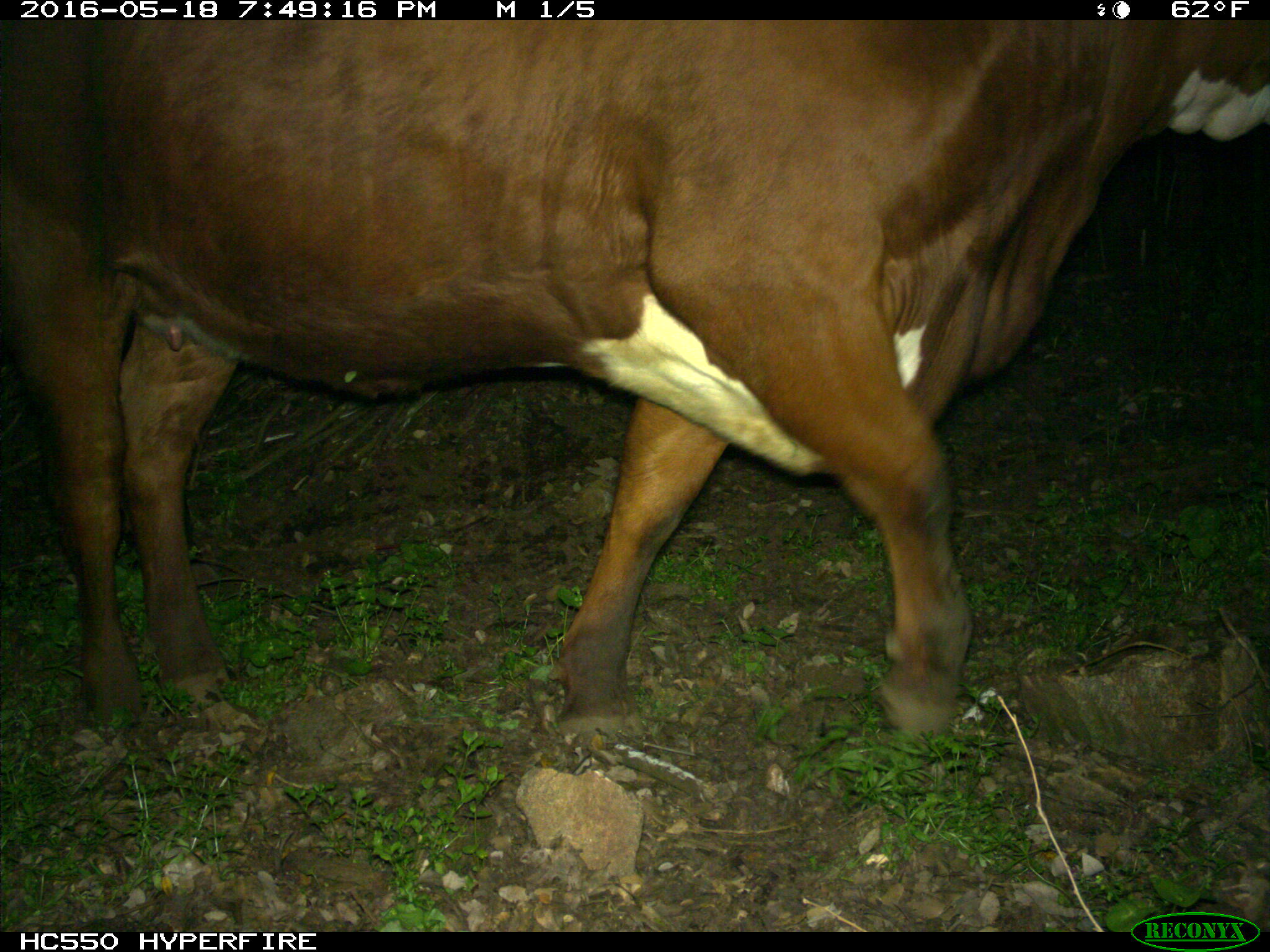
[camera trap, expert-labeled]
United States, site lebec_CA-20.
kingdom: Animalia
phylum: Chordata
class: Mammalia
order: Artiodactyla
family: Bovidae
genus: Bos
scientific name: Bos taurus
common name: domestic cow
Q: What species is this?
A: Bos taurus (domestic cow).